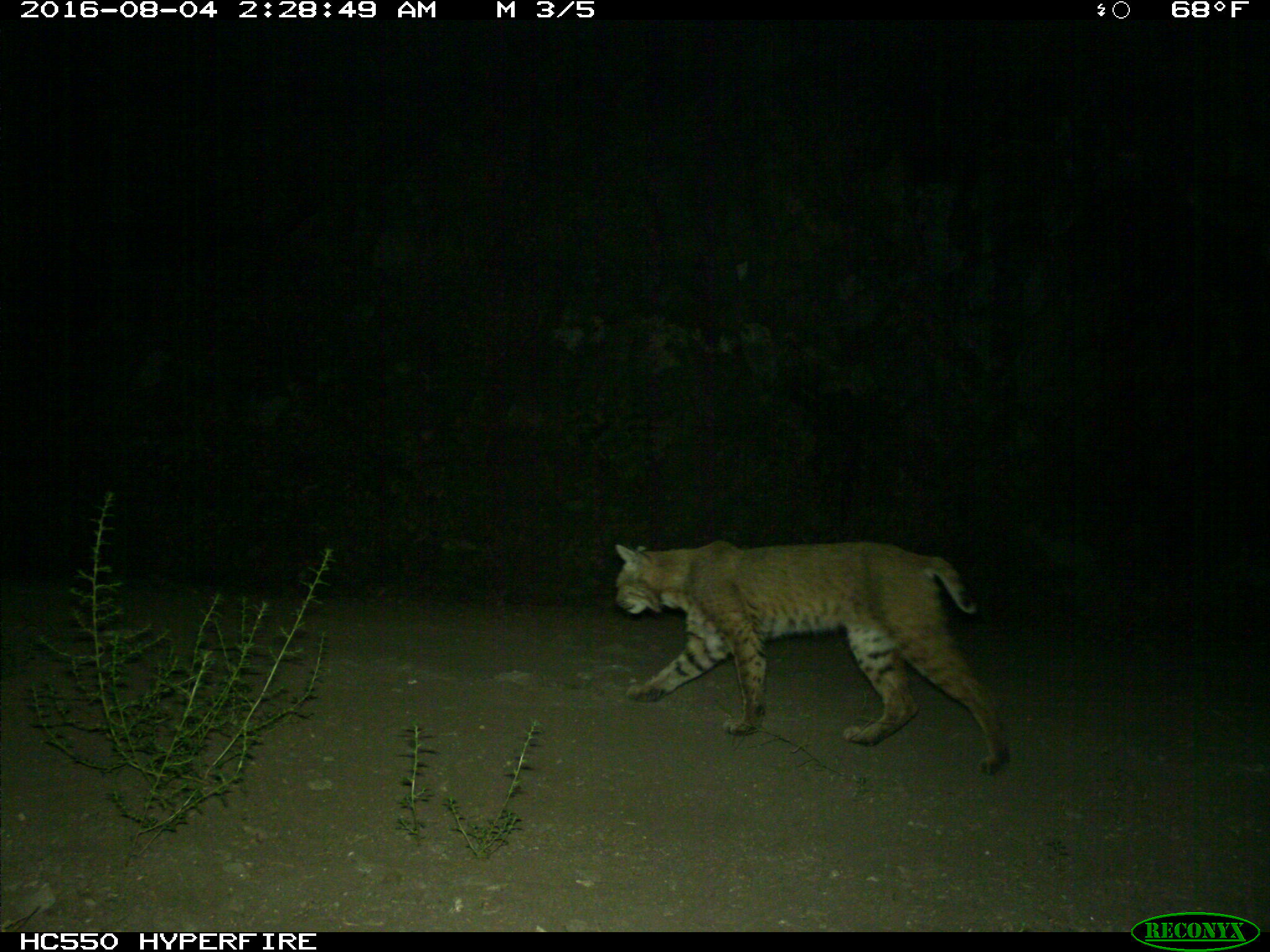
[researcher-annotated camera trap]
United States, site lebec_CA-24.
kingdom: Animalia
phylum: Chordata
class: Mammalia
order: Carnivora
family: Felidae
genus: Lynx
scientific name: Lynx rufus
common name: bobcat